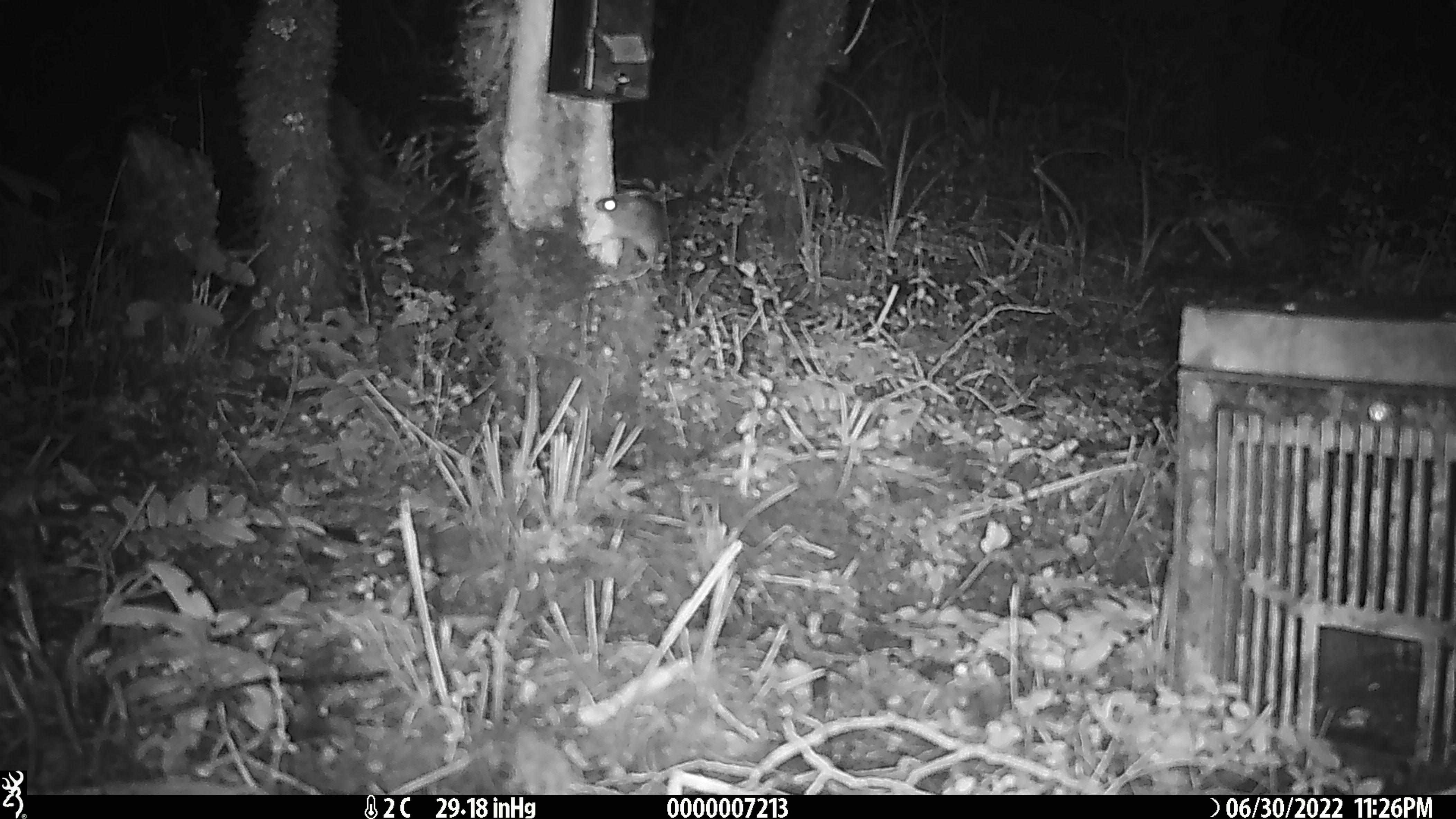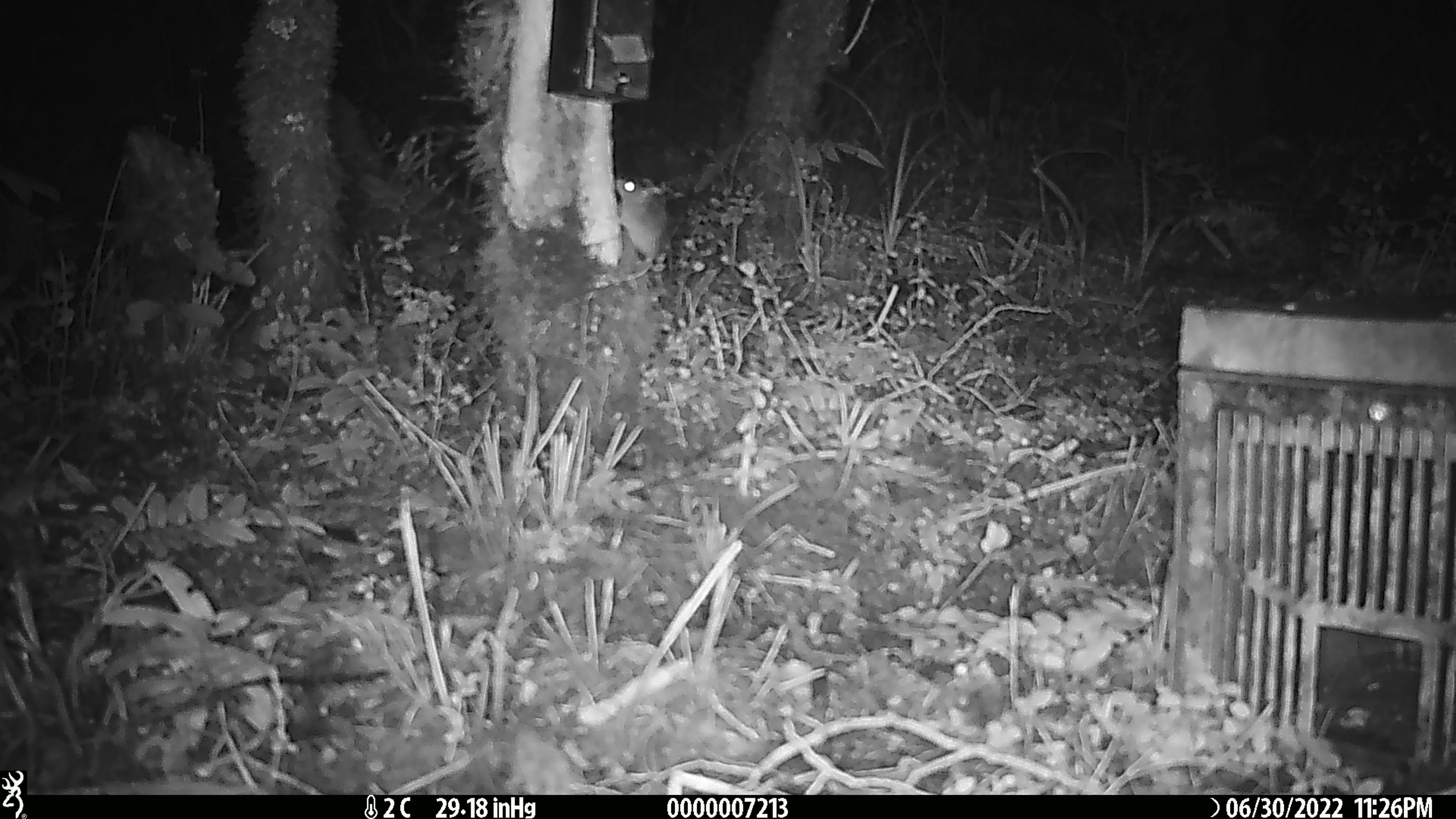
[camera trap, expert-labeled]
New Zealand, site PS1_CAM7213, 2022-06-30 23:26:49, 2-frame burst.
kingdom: Animalia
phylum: Chordata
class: Mammalia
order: Rodentia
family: Muridae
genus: Mus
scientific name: Mus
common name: mouse